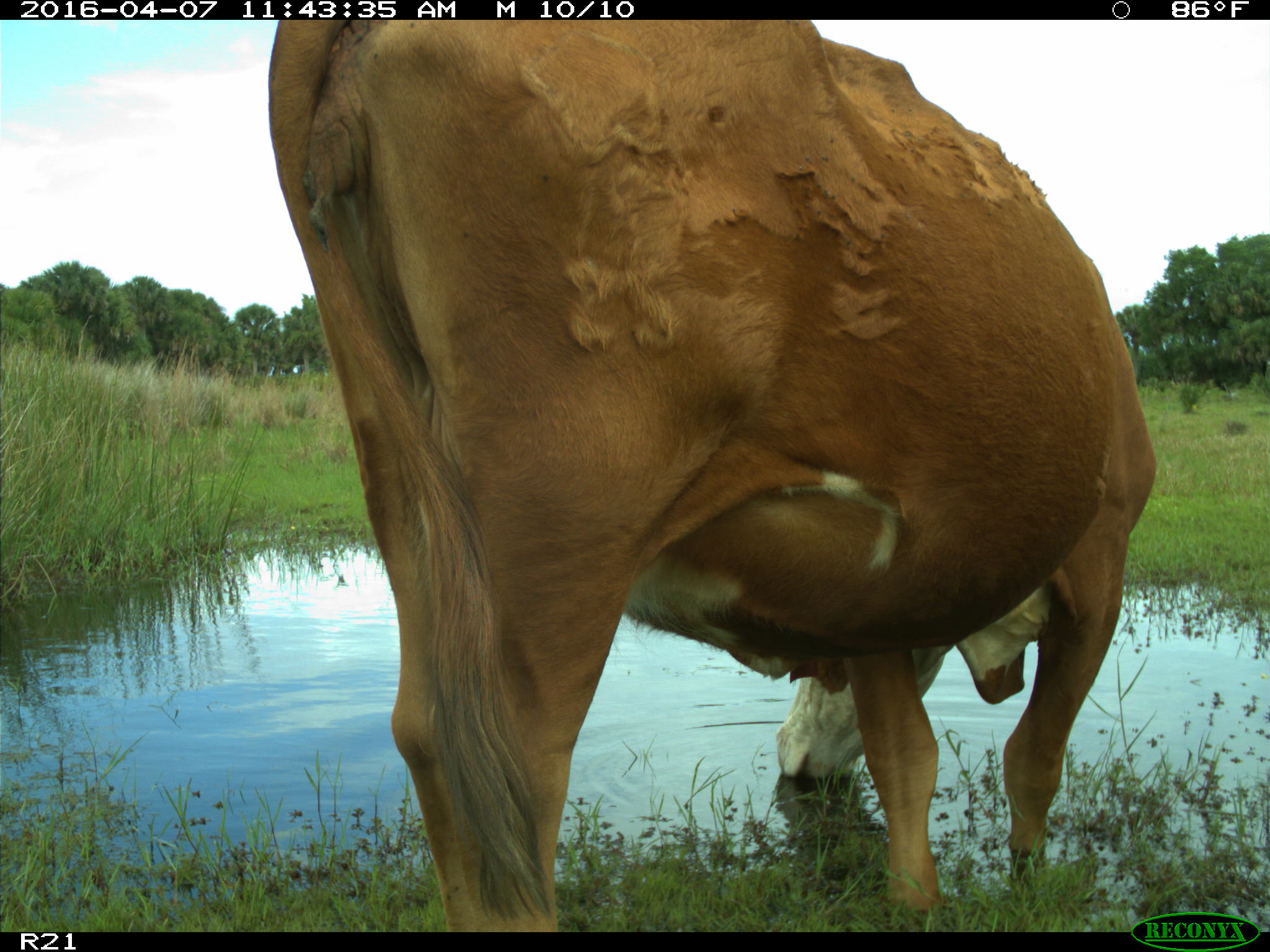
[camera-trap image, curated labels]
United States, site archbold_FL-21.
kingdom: Animalia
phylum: Chordata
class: Mammalia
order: Artiodactyla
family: Bovidae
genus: Bos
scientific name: Bos taurus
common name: domestic cow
Bos taurus (domestic cow).